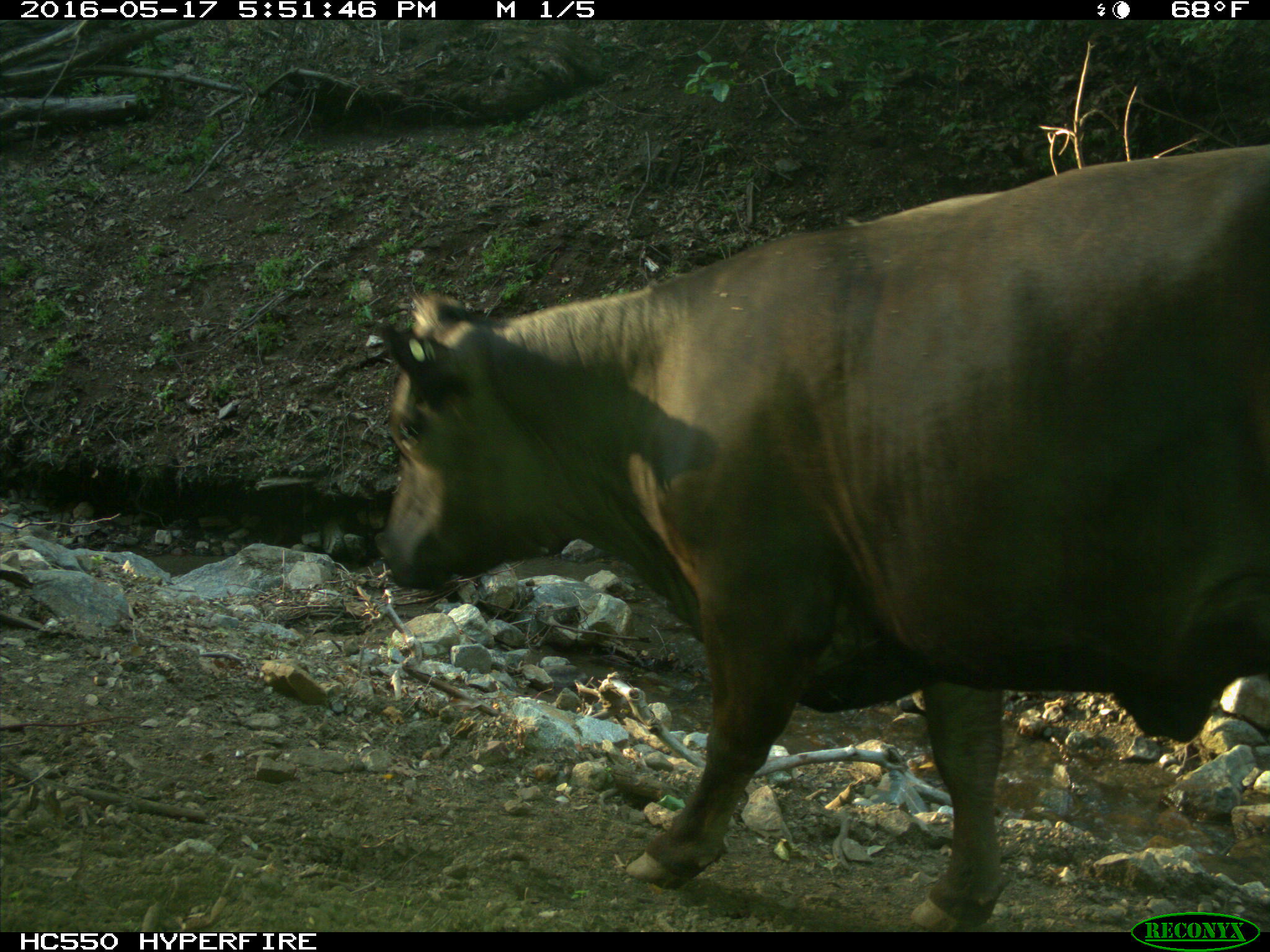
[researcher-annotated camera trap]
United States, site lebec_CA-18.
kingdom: Animalia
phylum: Chordata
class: Mammalia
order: Artiodactyla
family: Bovidae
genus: Bos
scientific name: Bos taurus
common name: domestic cow